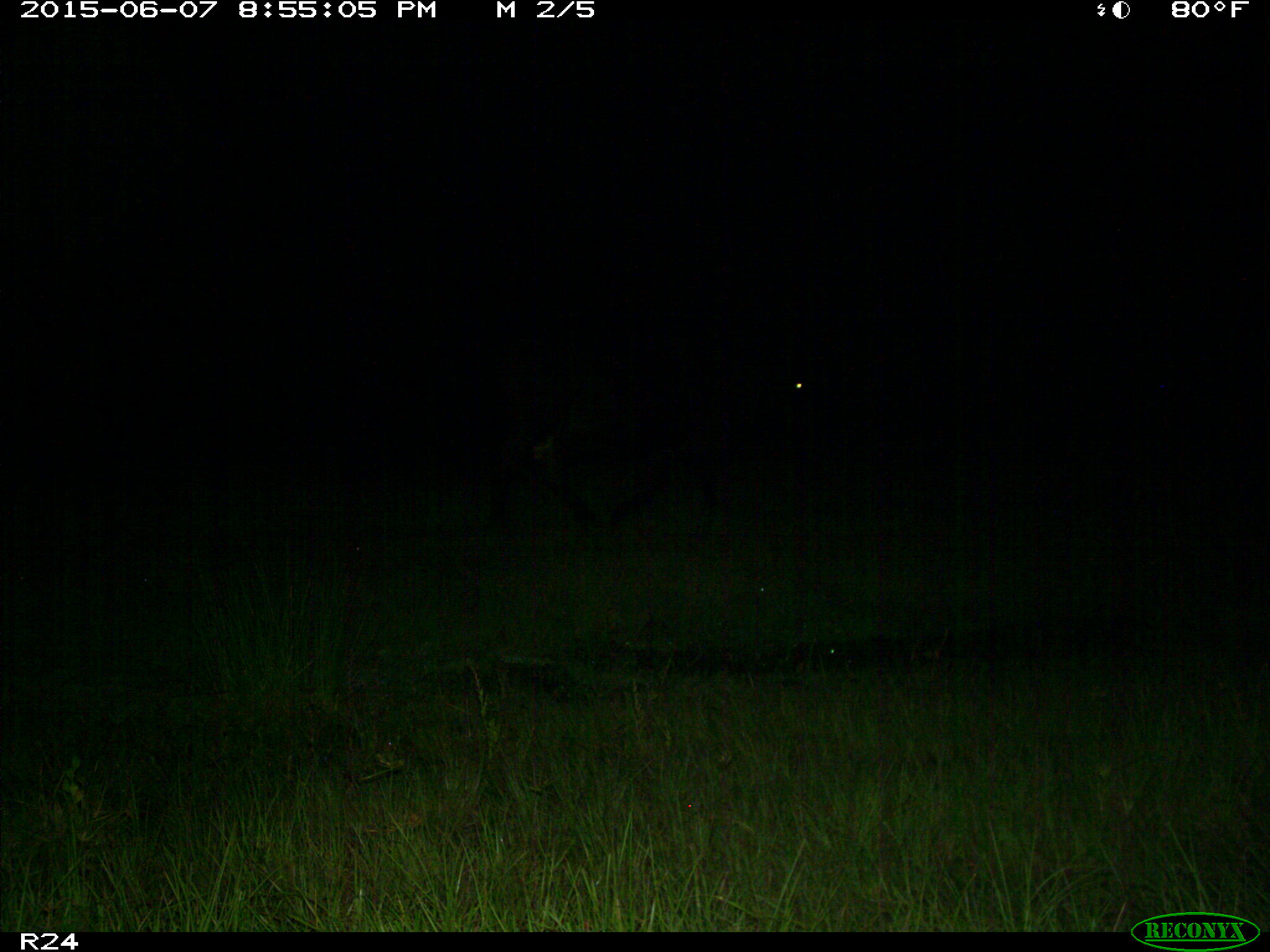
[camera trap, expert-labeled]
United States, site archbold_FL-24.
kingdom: Animalia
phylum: Chordata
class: Mammalia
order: Artiodactyla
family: Bovidae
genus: Bos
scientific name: Bos taurus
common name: domestic cow